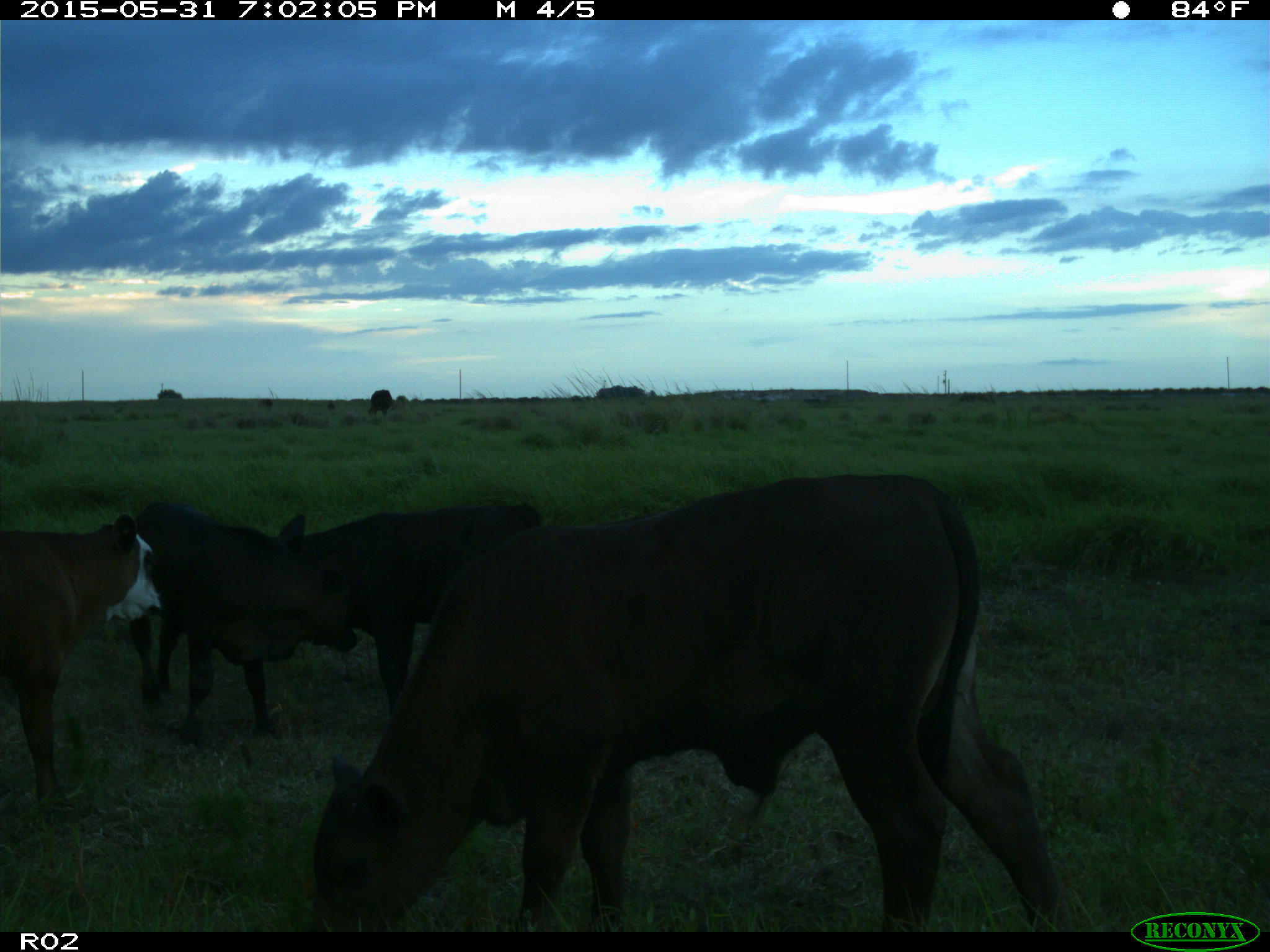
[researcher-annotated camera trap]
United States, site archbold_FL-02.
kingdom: Animalia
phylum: Chordata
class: Mammalia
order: Artiodactyla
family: Bovidae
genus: Bos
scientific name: Bos taurus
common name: domestic cow